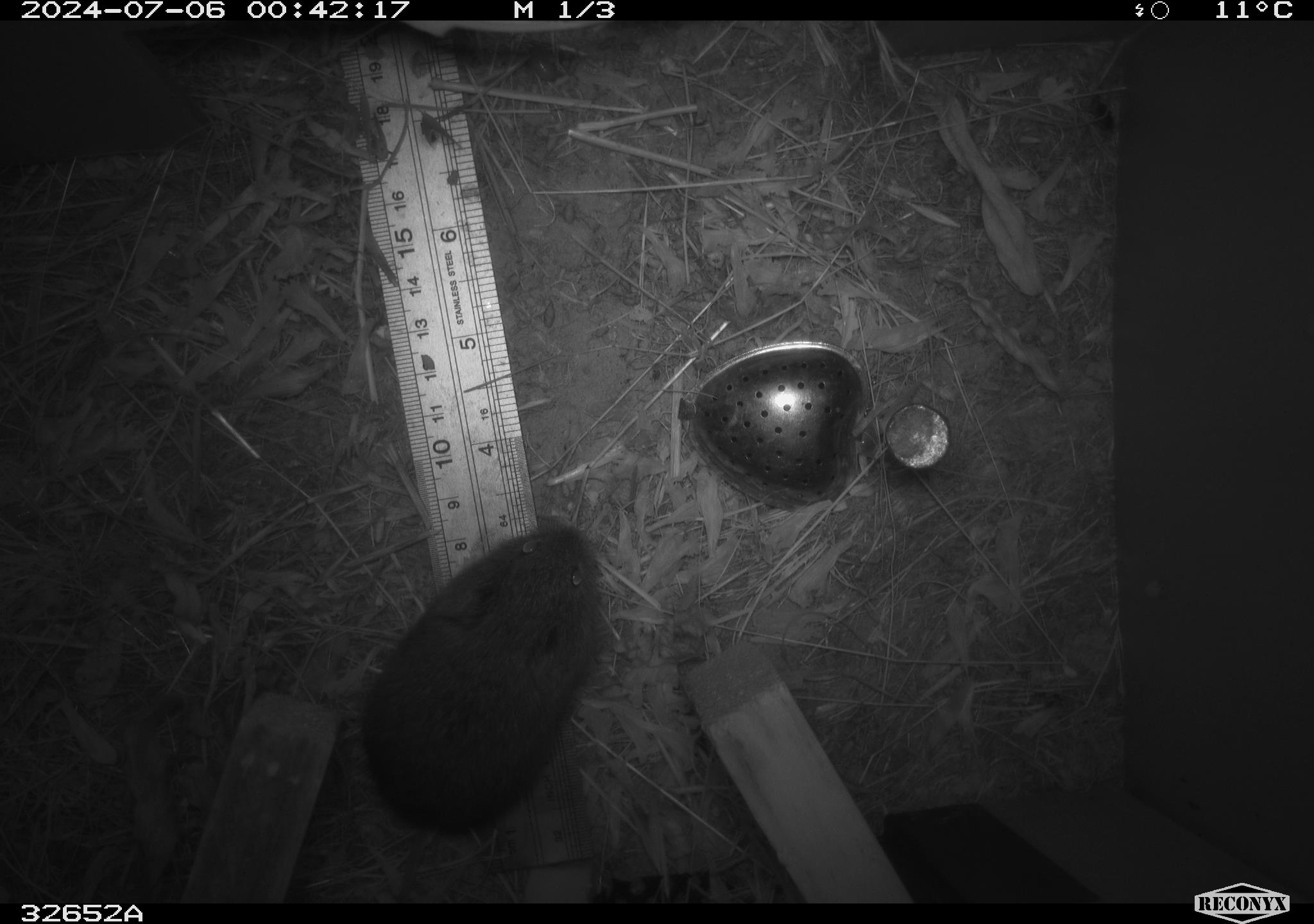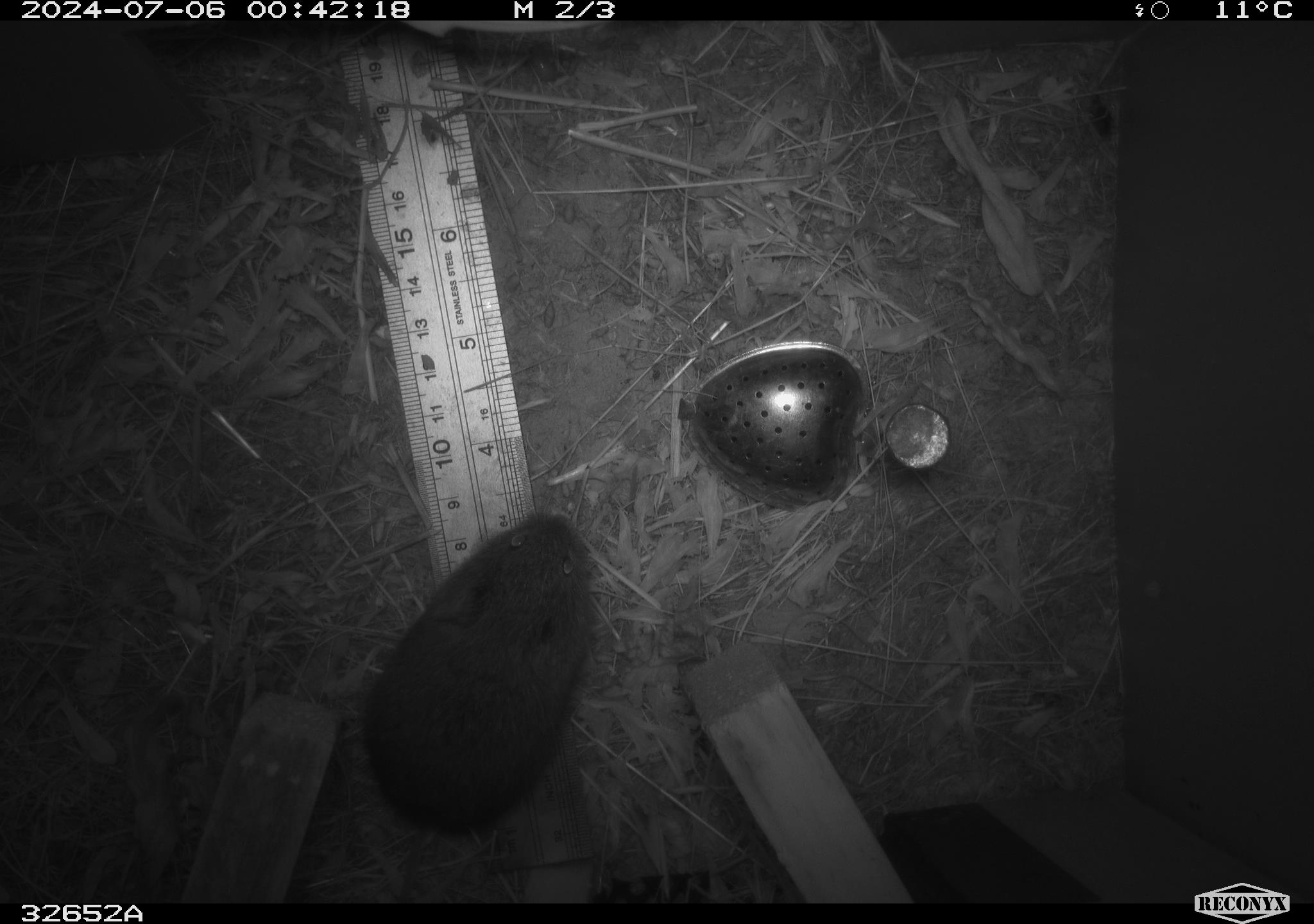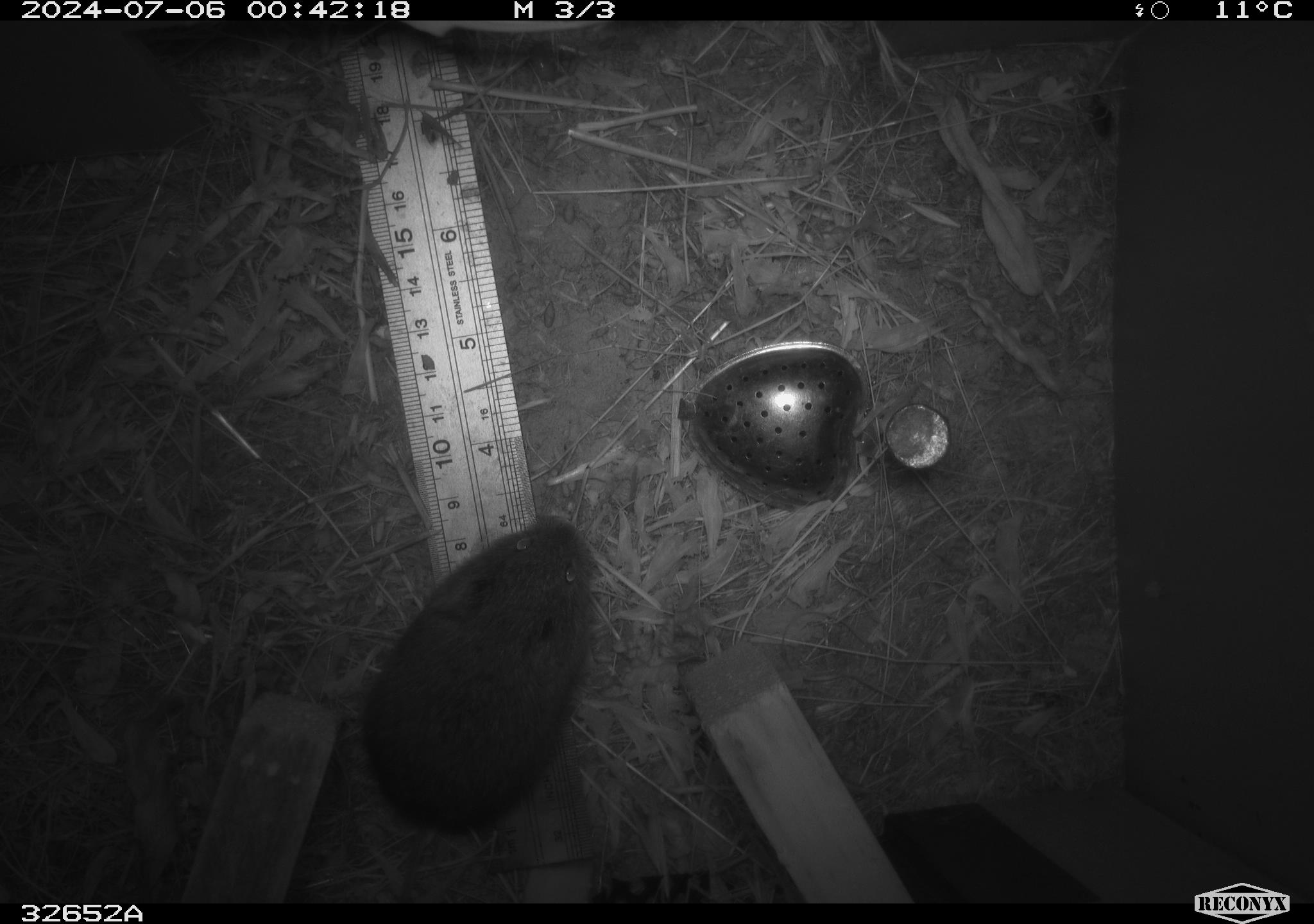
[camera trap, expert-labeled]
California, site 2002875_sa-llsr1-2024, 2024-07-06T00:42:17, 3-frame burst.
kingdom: Animalia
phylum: Chordata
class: Mammalia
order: Rodentia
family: Cricetidae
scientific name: Arvicolinae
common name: voles, lemmings, and muskrats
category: arvicolinae subfamily